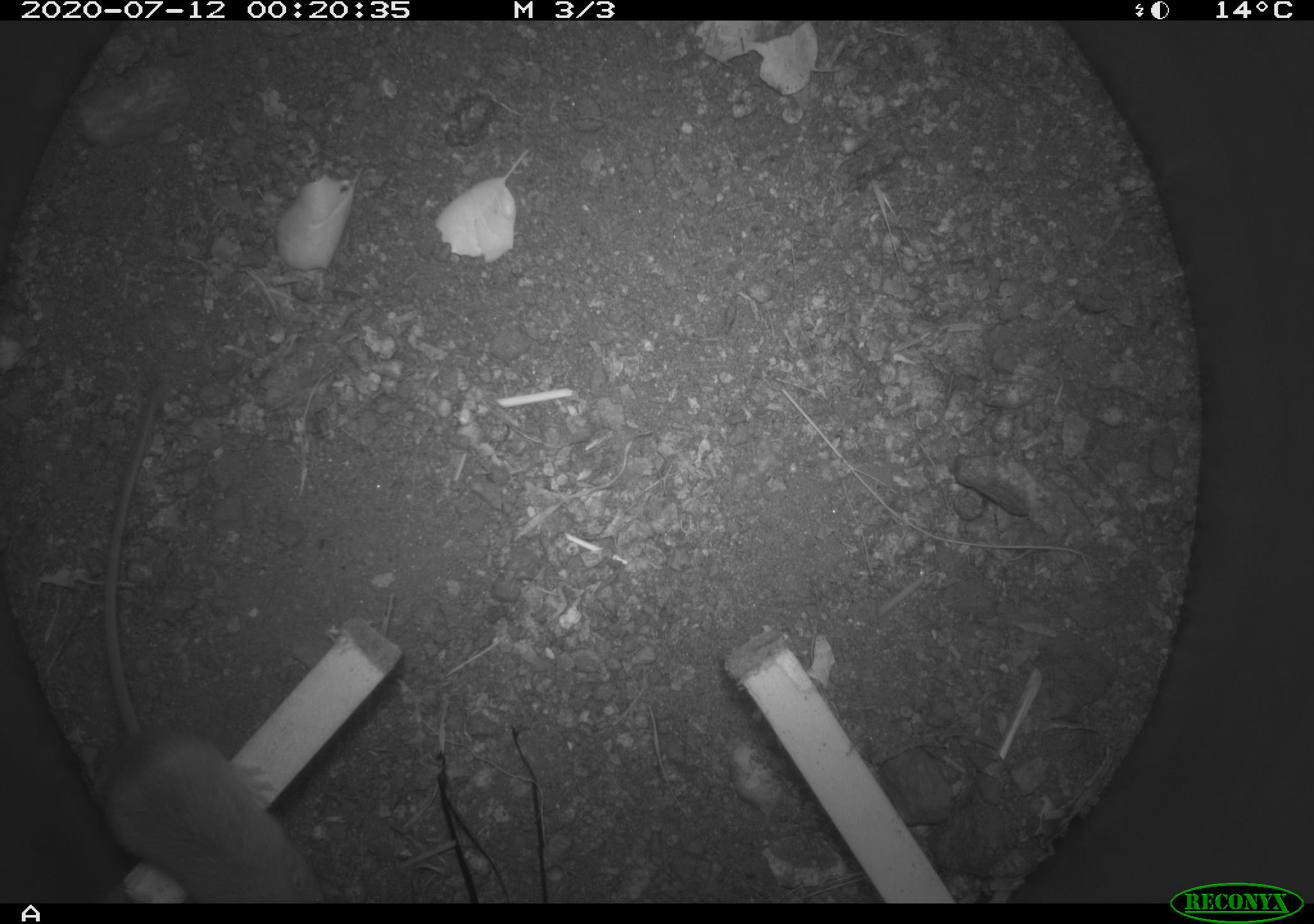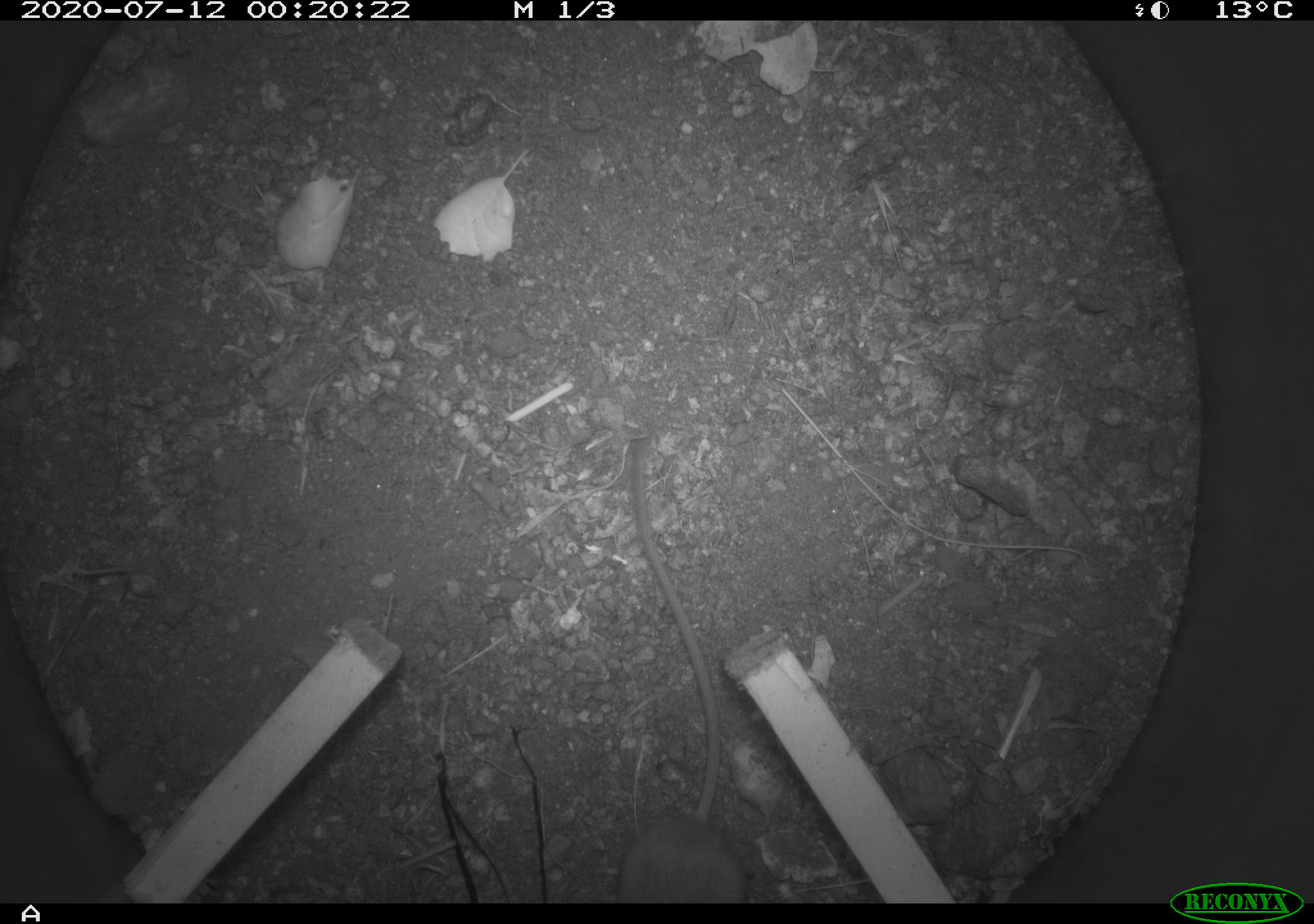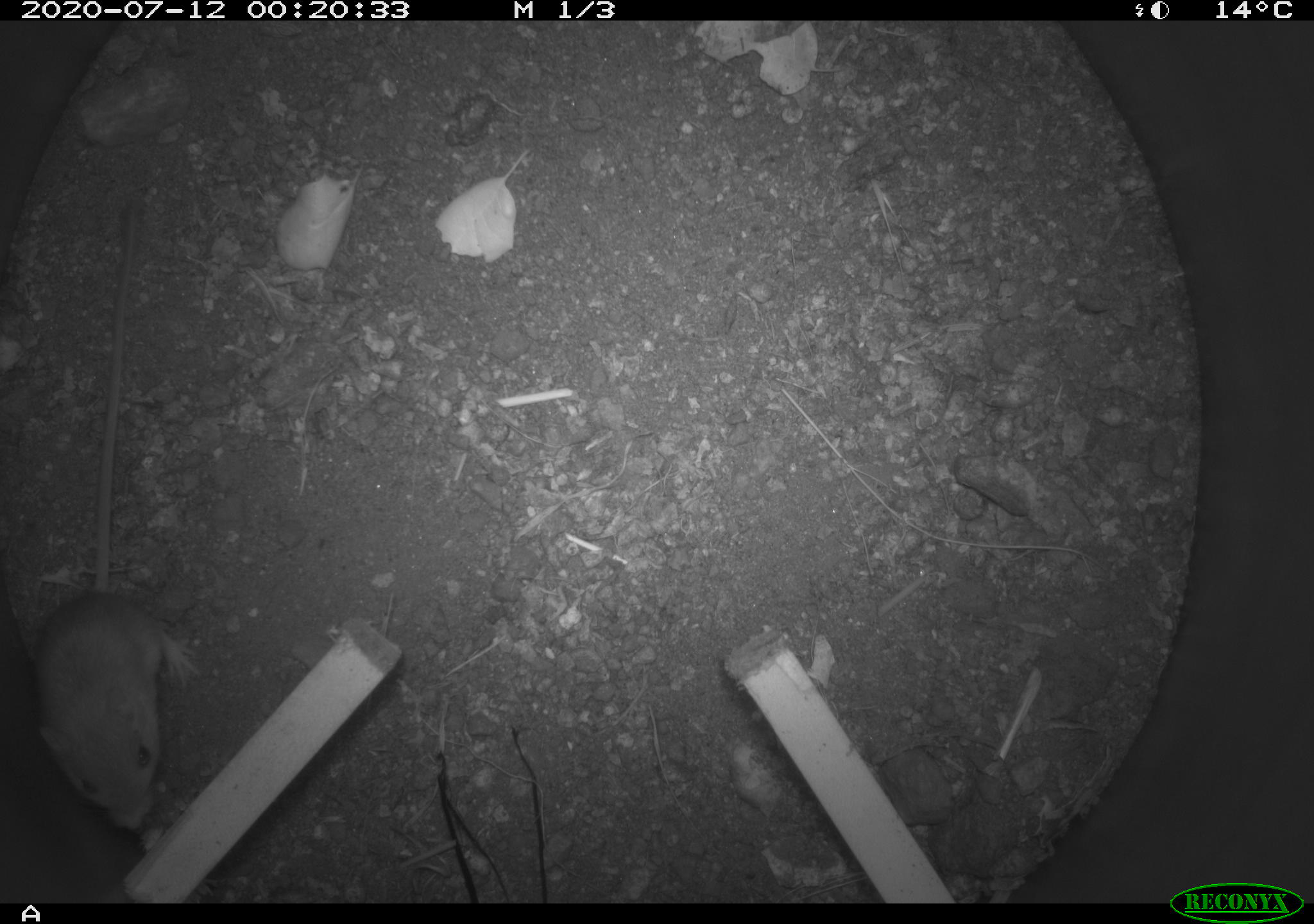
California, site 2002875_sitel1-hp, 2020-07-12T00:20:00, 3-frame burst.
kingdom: Animalia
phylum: Chordata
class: Mammalia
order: Rodentia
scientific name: Rodentia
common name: rodent